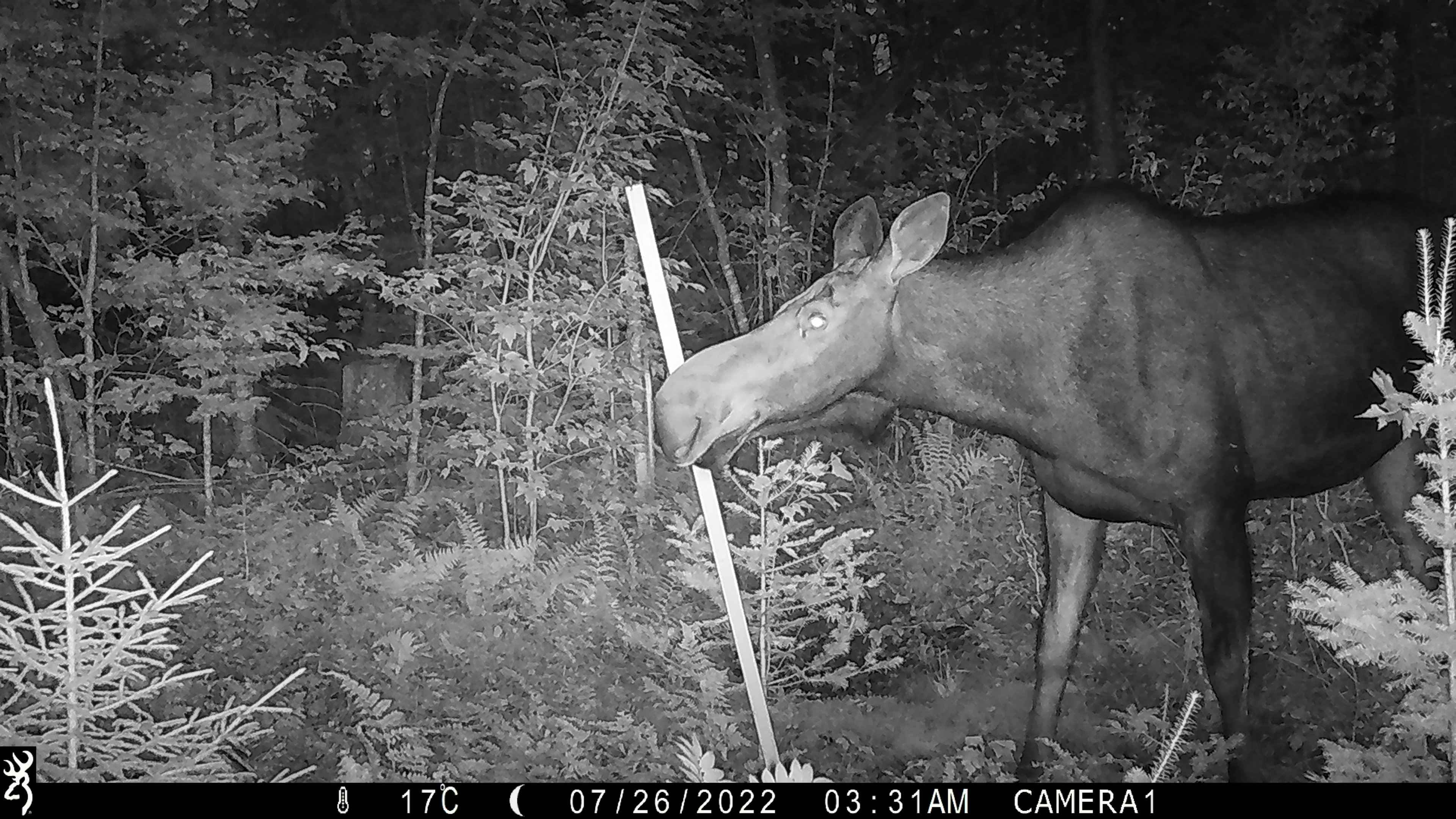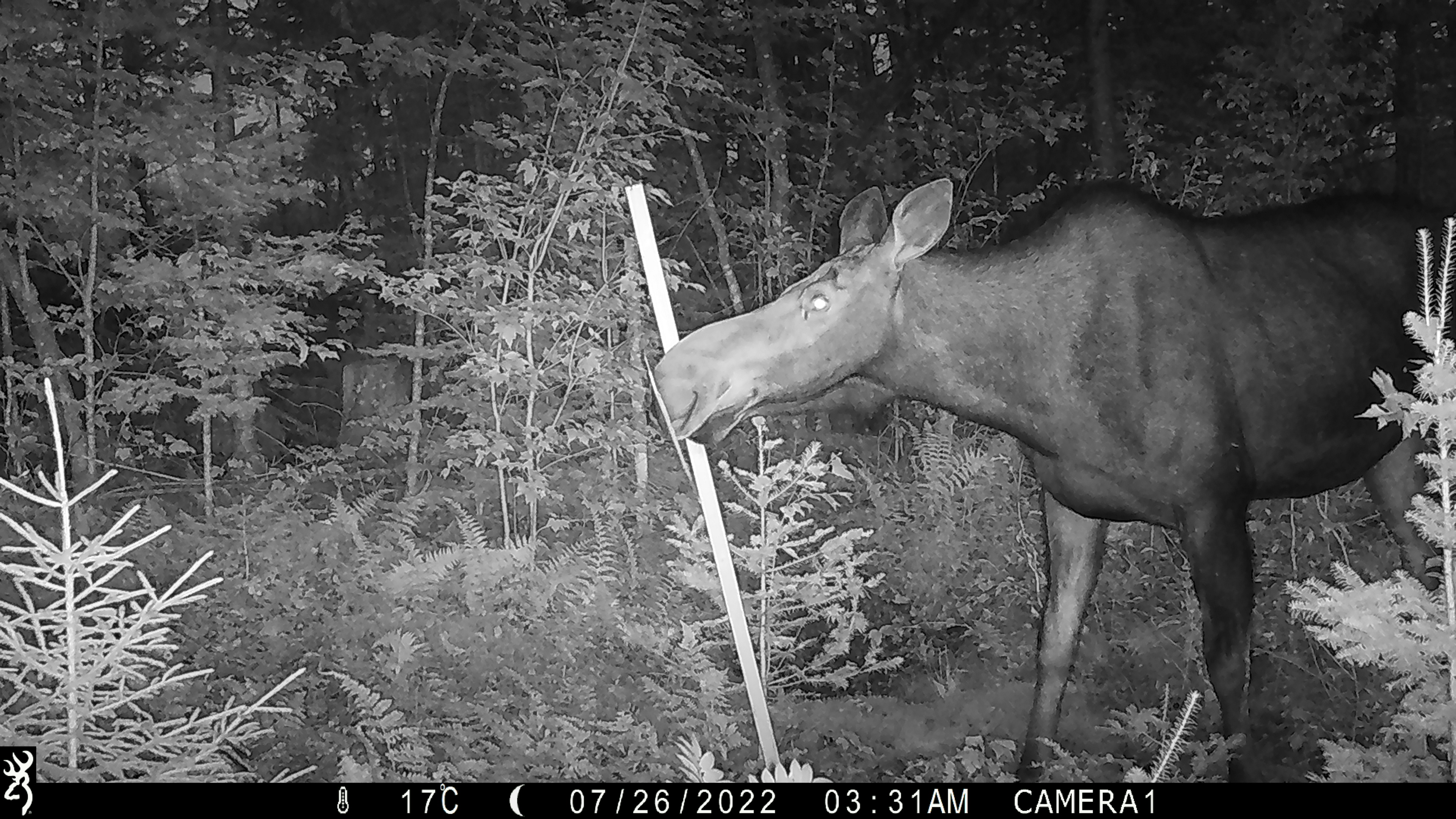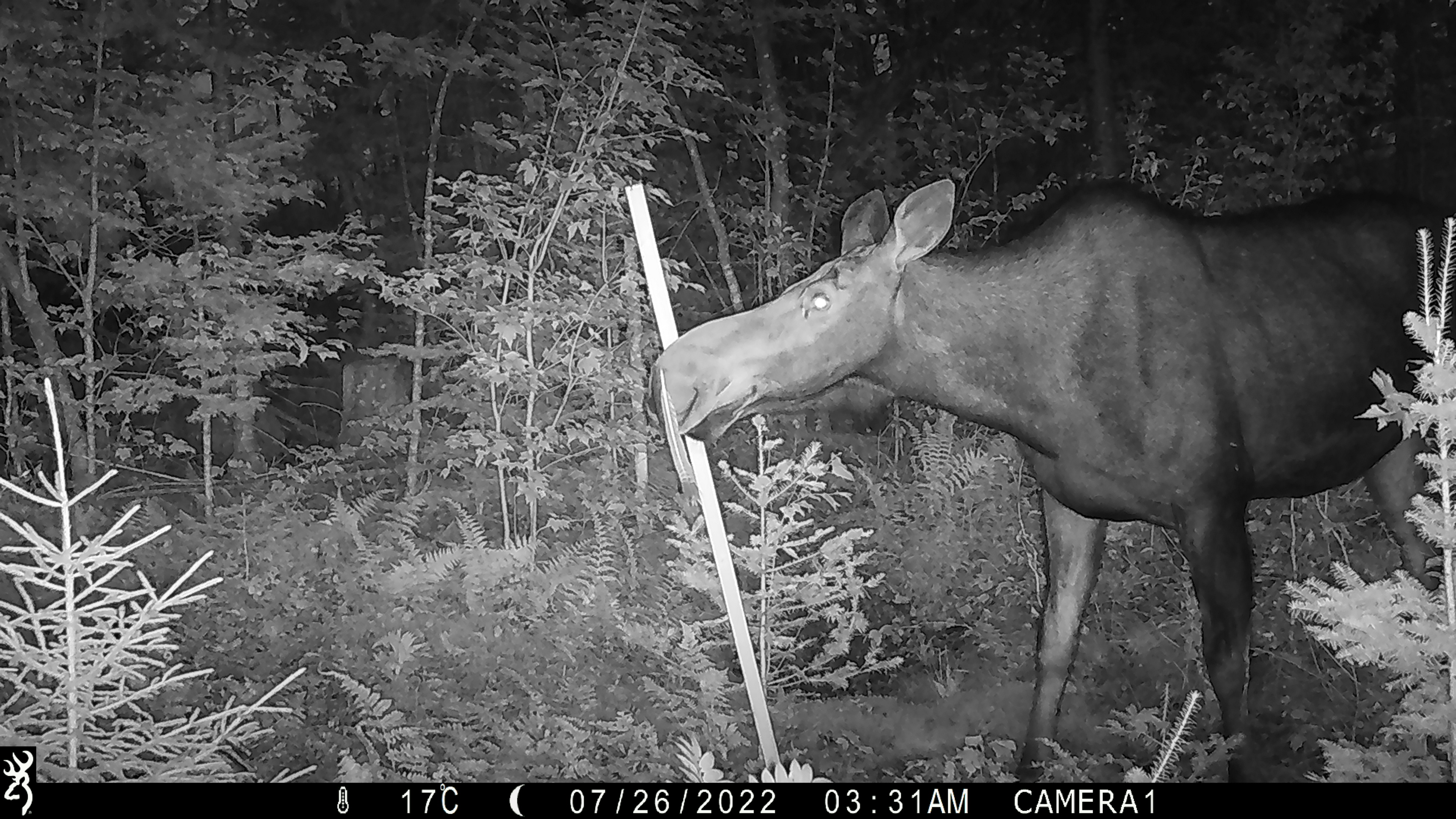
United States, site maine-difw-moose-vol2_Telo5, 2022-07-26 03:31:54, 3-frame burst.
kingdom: Animalia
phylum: Chordata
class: Mammalia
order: Artiodactyla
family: Cervidae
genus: Alces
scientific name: Alces alces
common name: moose